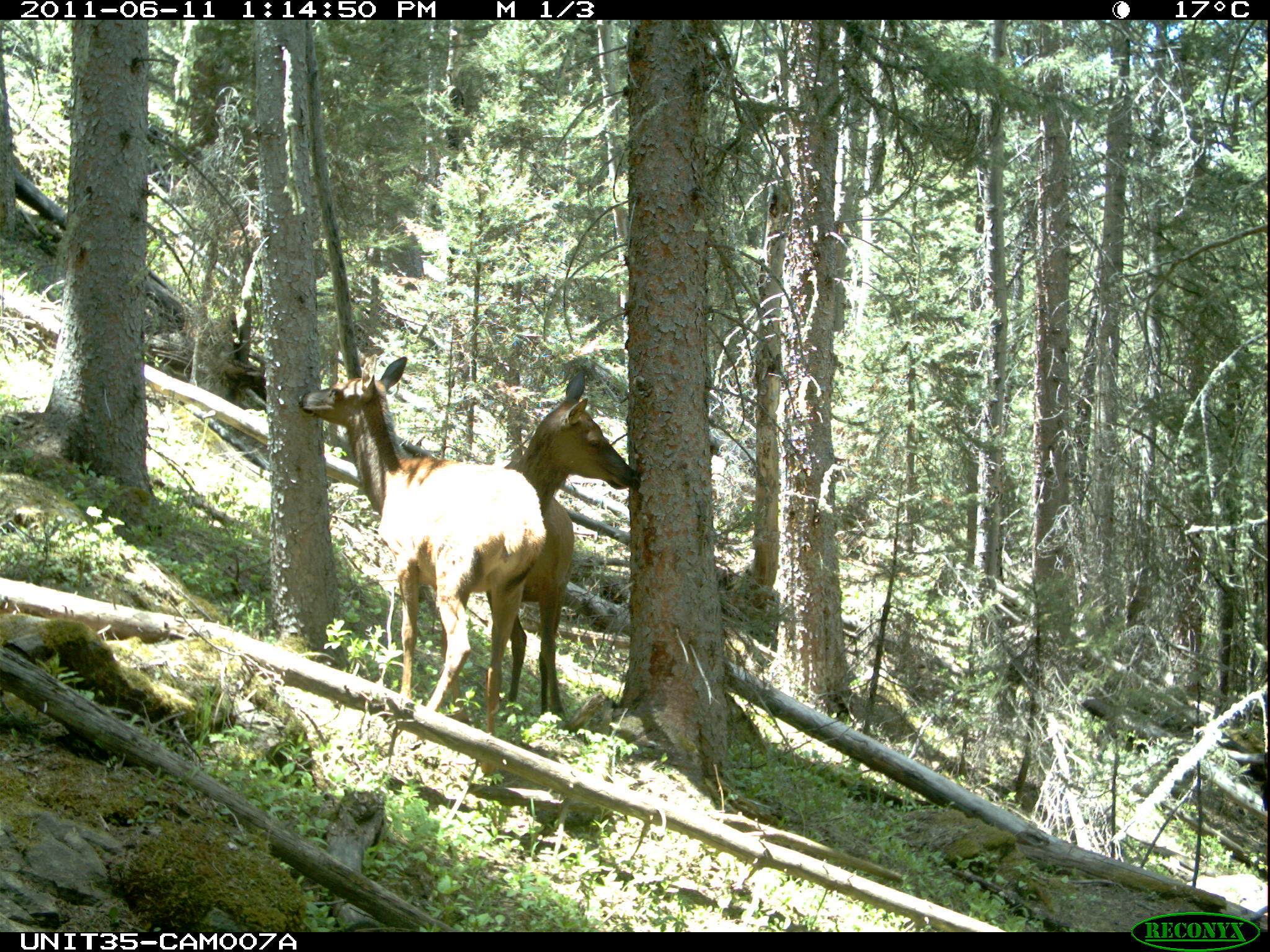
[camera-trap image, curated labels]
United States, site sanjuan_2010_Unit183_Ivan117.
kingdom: Animalia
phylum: Chordata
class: Mammalia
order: Artiodactyla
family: Cervidae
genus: Cervus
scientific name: Cervus elaphus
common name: red deer